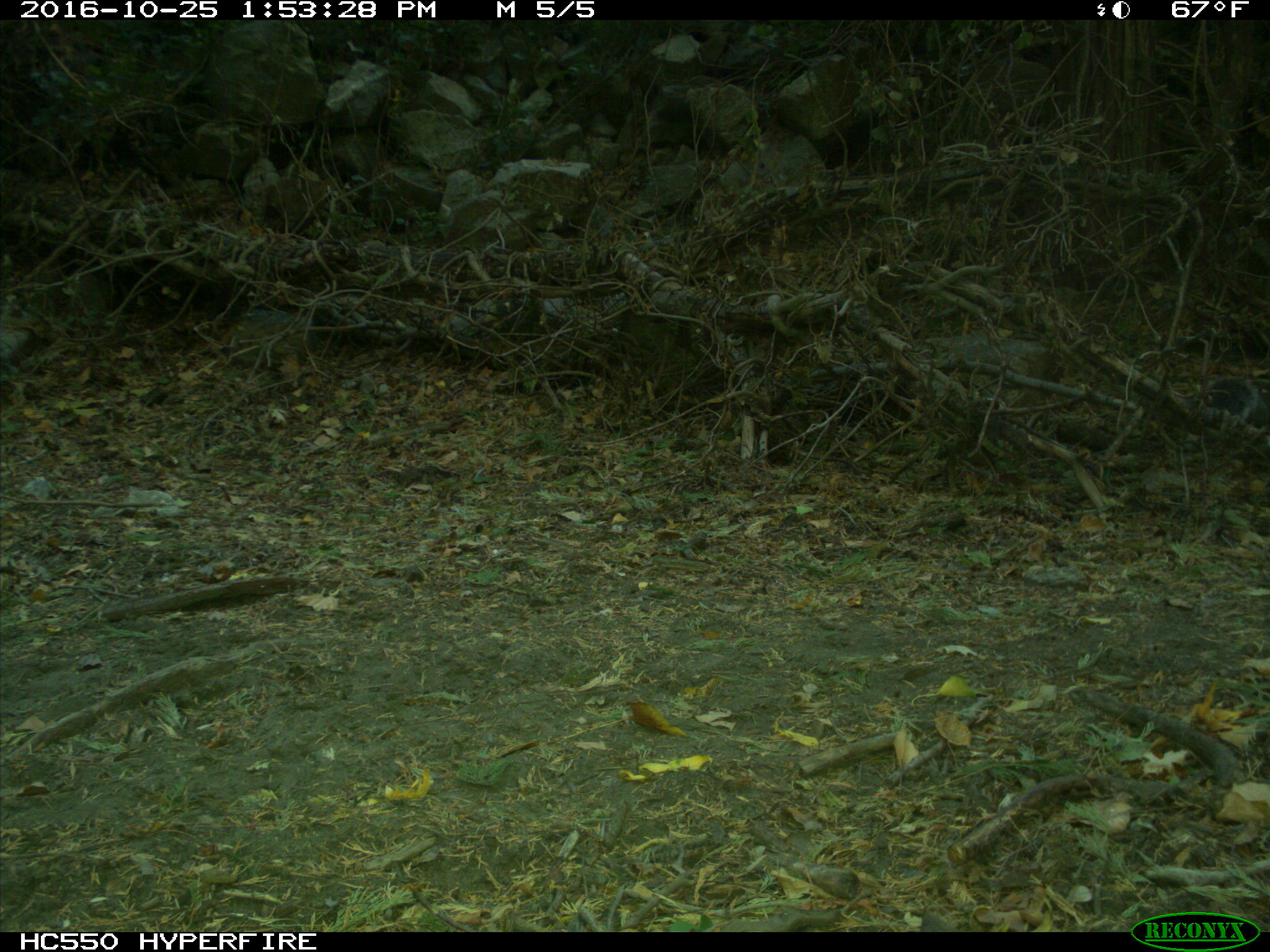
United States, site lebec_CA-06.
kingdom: Animalia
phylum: Chordata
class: Mammalia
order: Rodentia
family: Sciuridae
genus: Sciurus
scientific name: Sciurus carolinensis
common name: eastern gray squirrel